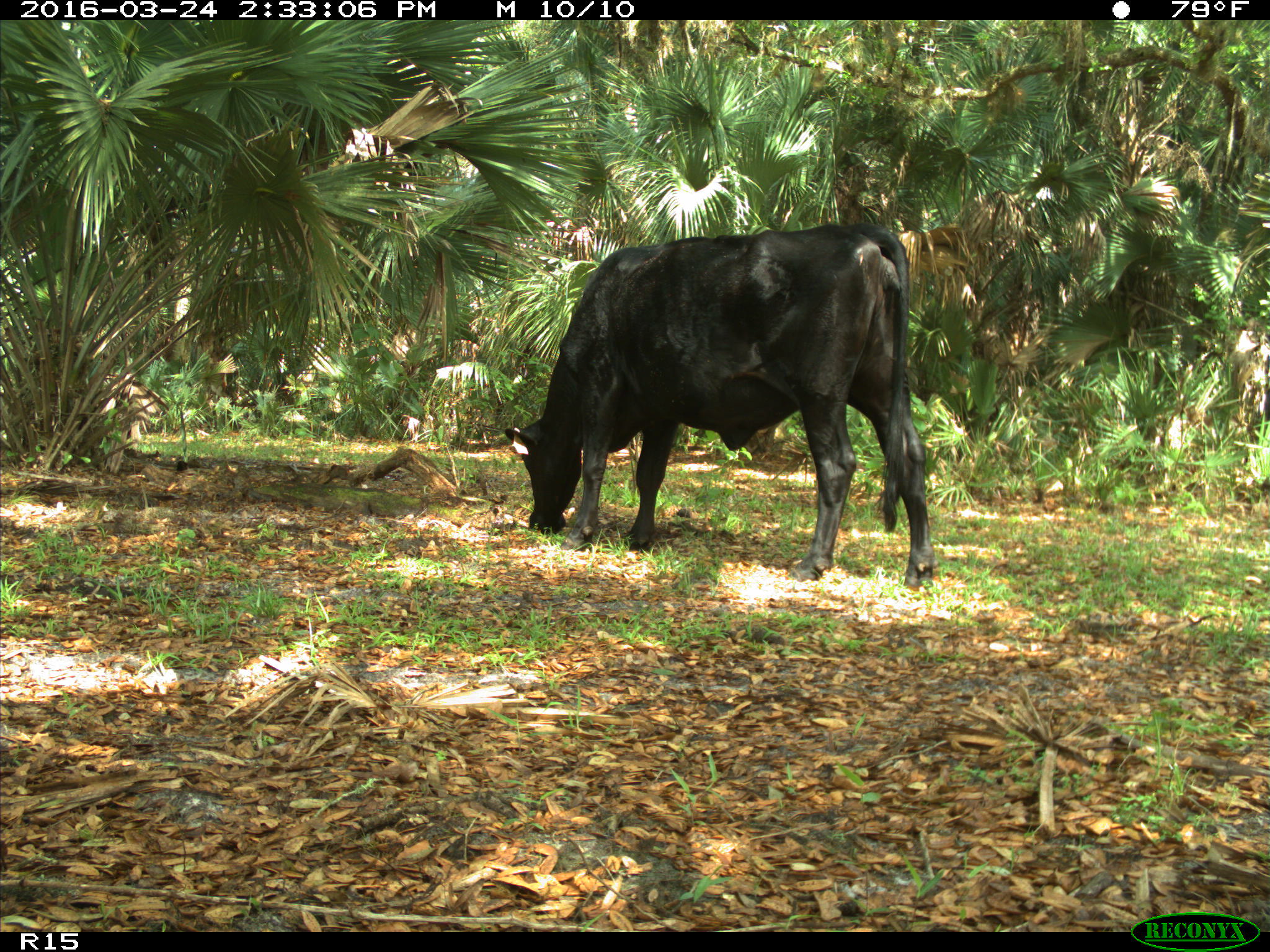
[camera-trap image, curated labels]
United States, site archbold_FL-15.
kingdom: Animalia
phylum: Chordata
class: Mammalia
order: Artiodactyla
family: Bovidae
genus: Bos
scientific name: Bos taurus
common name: domestic cow